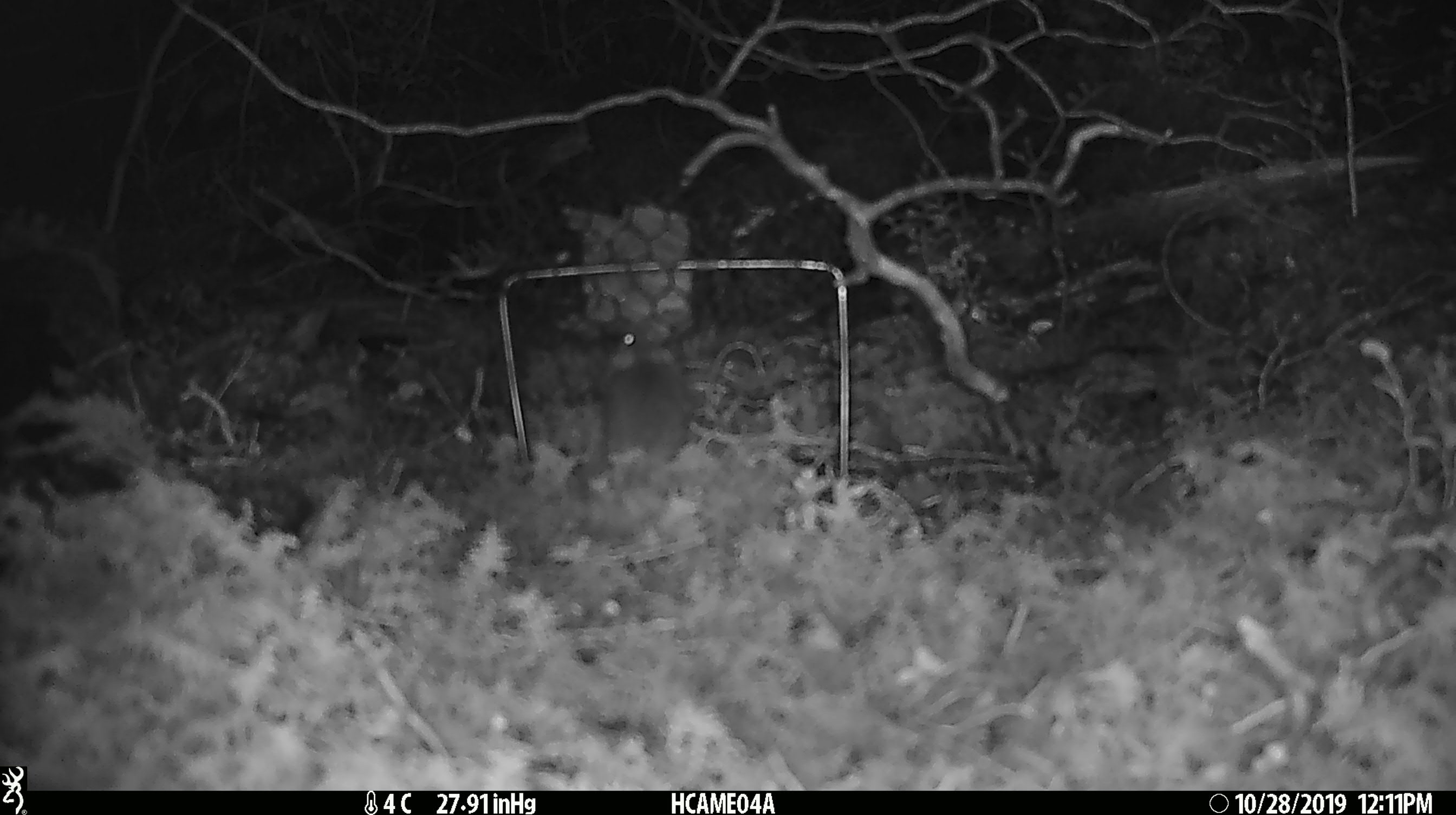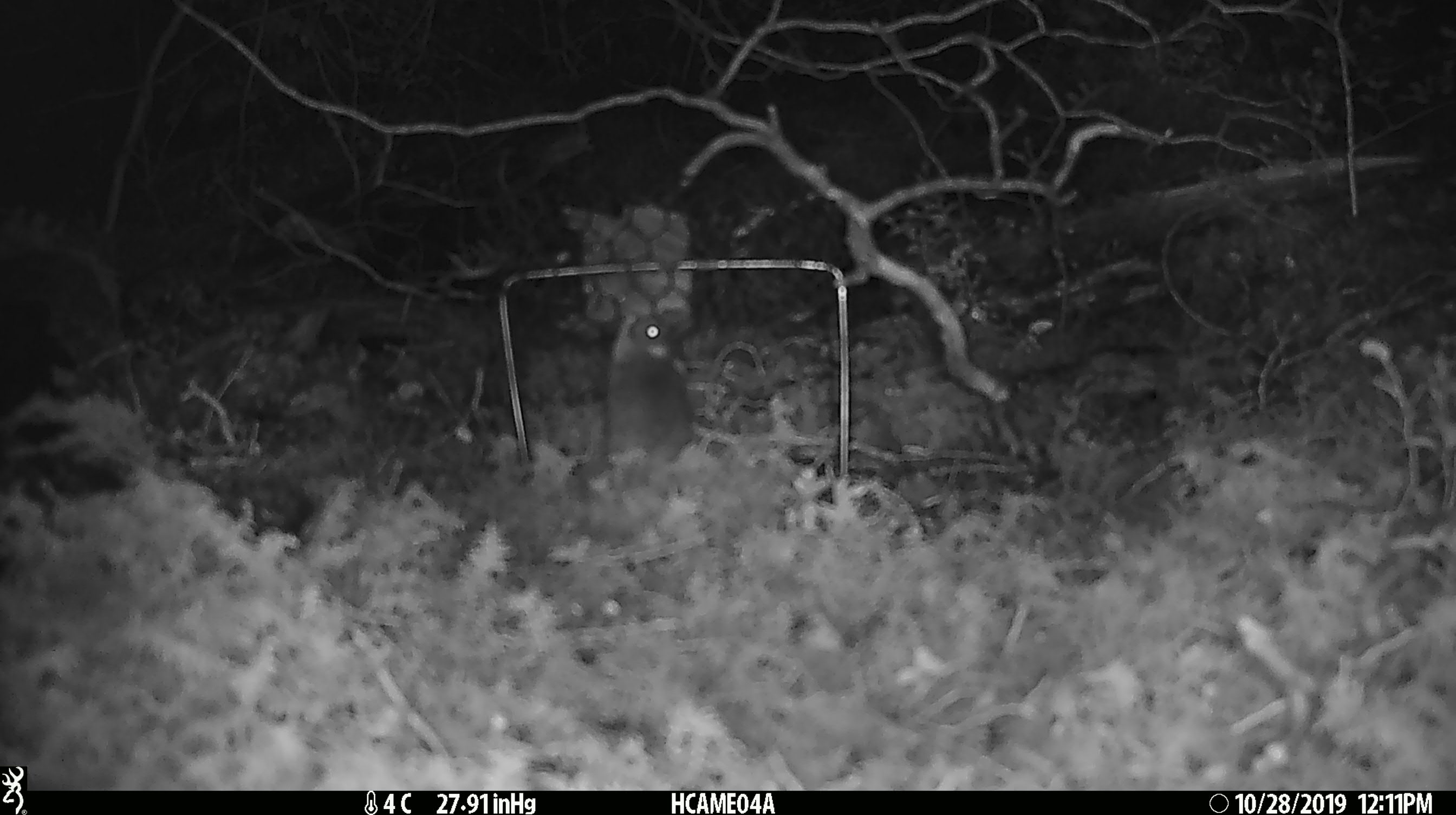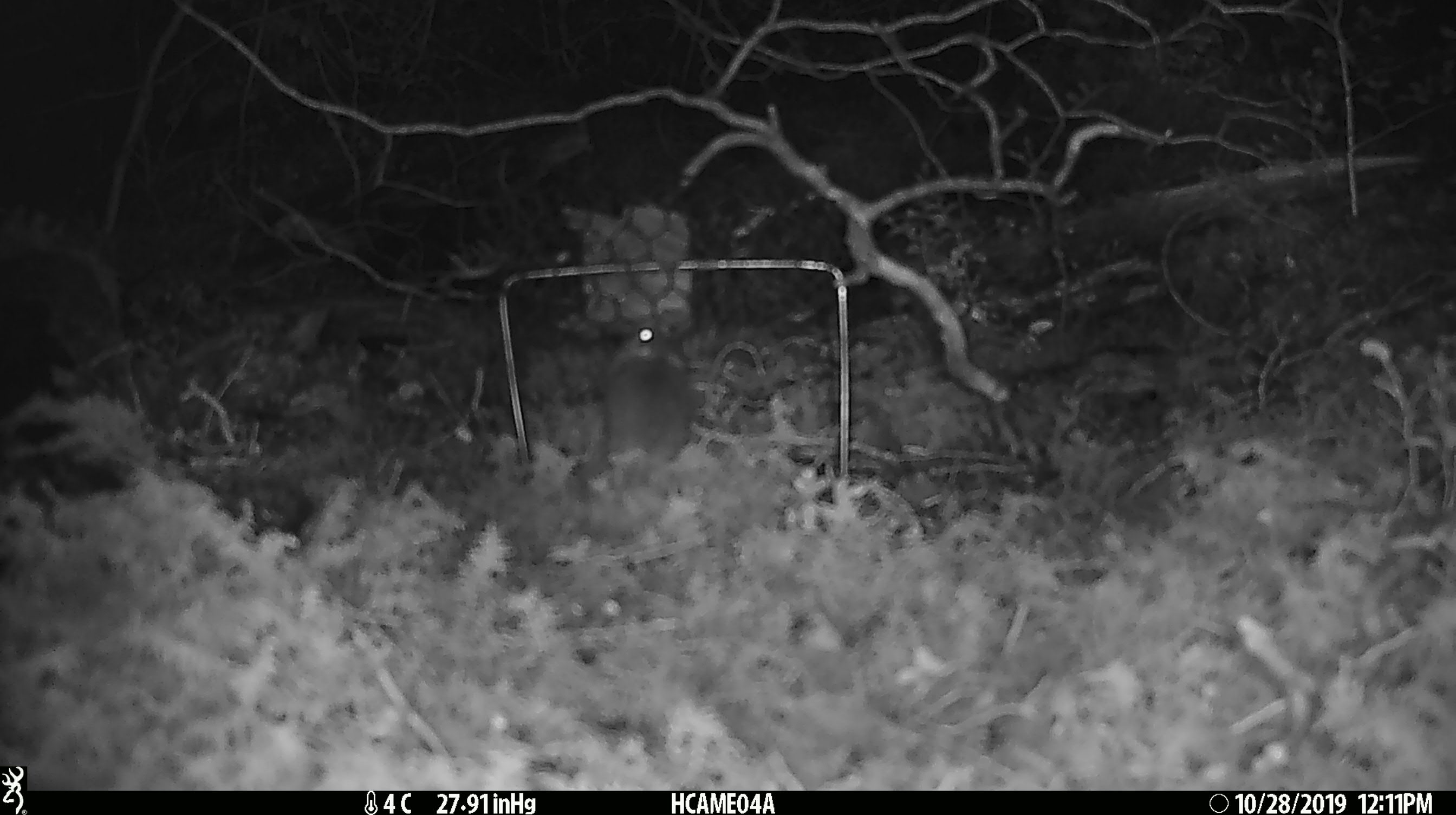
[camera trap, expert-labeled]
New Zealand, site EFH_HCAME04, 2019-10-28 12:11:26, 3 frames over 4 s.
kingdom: Animalia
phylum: Chordata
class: Mammalia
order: Rodentia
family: Muridae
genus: Mus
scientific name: Mus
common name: mouse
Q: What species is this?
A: Mouse (Mus).